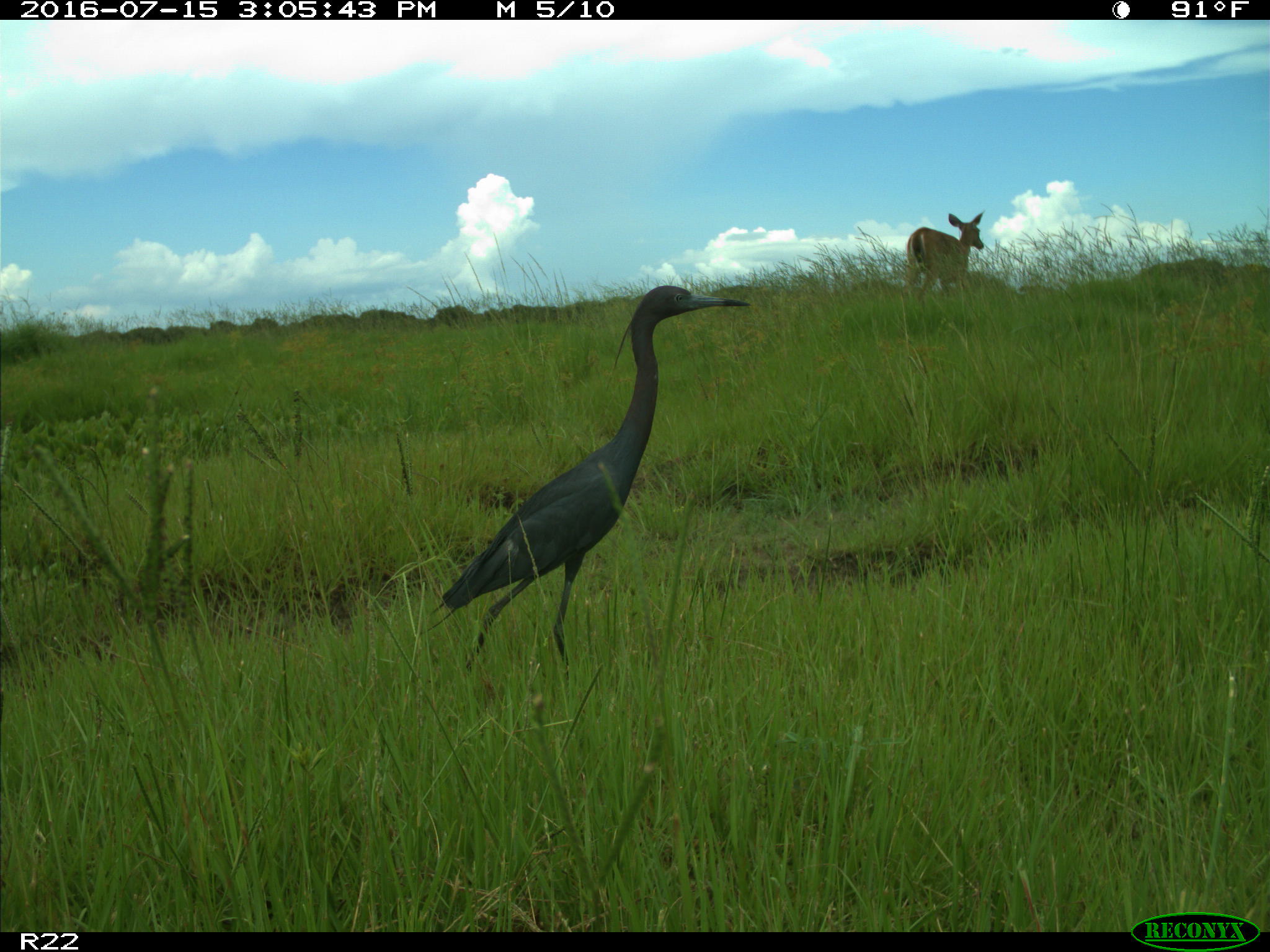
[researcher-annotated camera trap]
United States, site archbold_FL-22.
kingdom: Animalia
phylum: Chordata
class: Mammalia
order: Artiodactyla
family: Cervidae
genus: Odocoileus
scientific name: Odocoileus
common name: deer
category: unidentified deer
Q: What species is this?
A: Unidentified deer (deer) (Odocoileus).